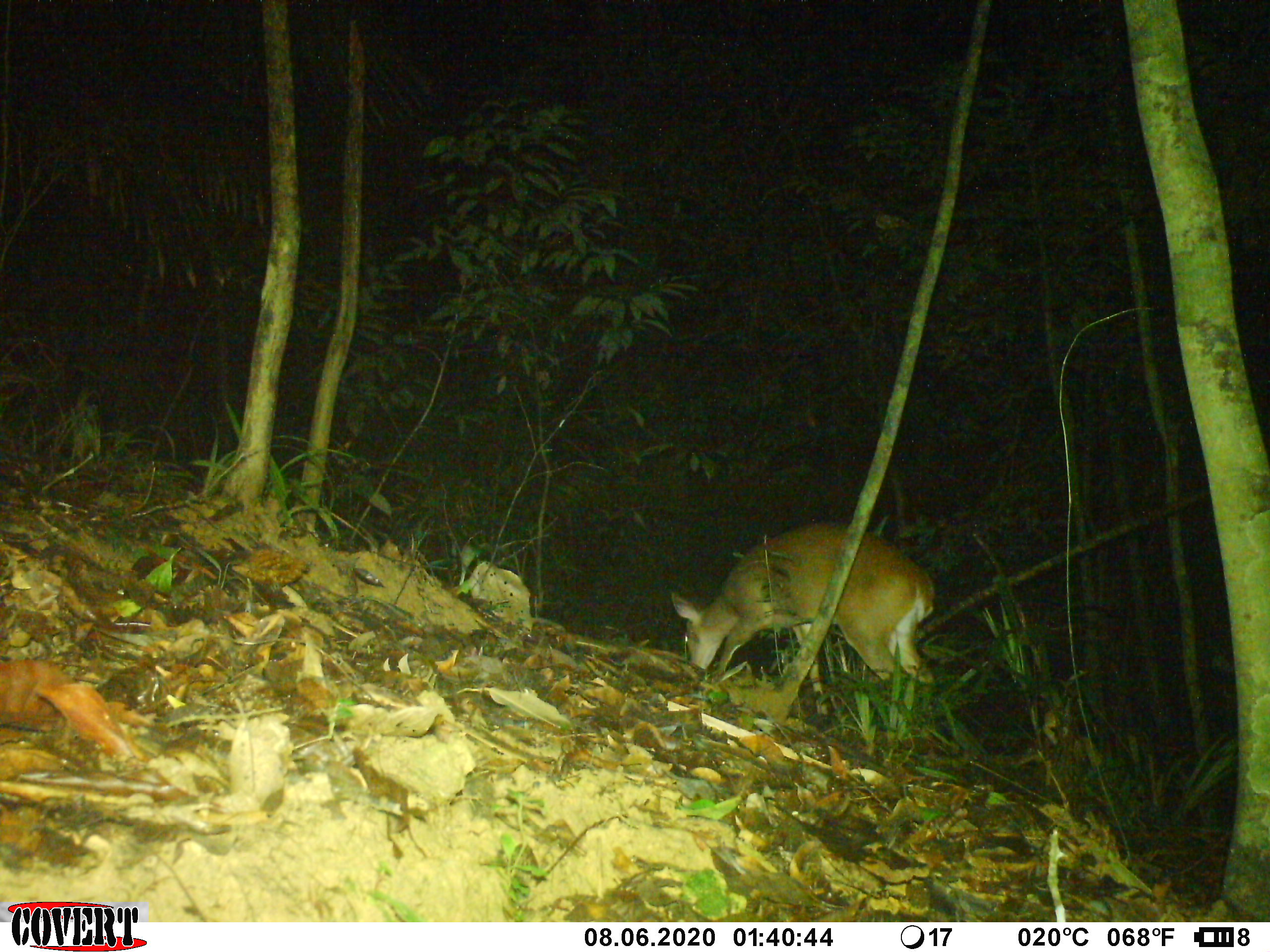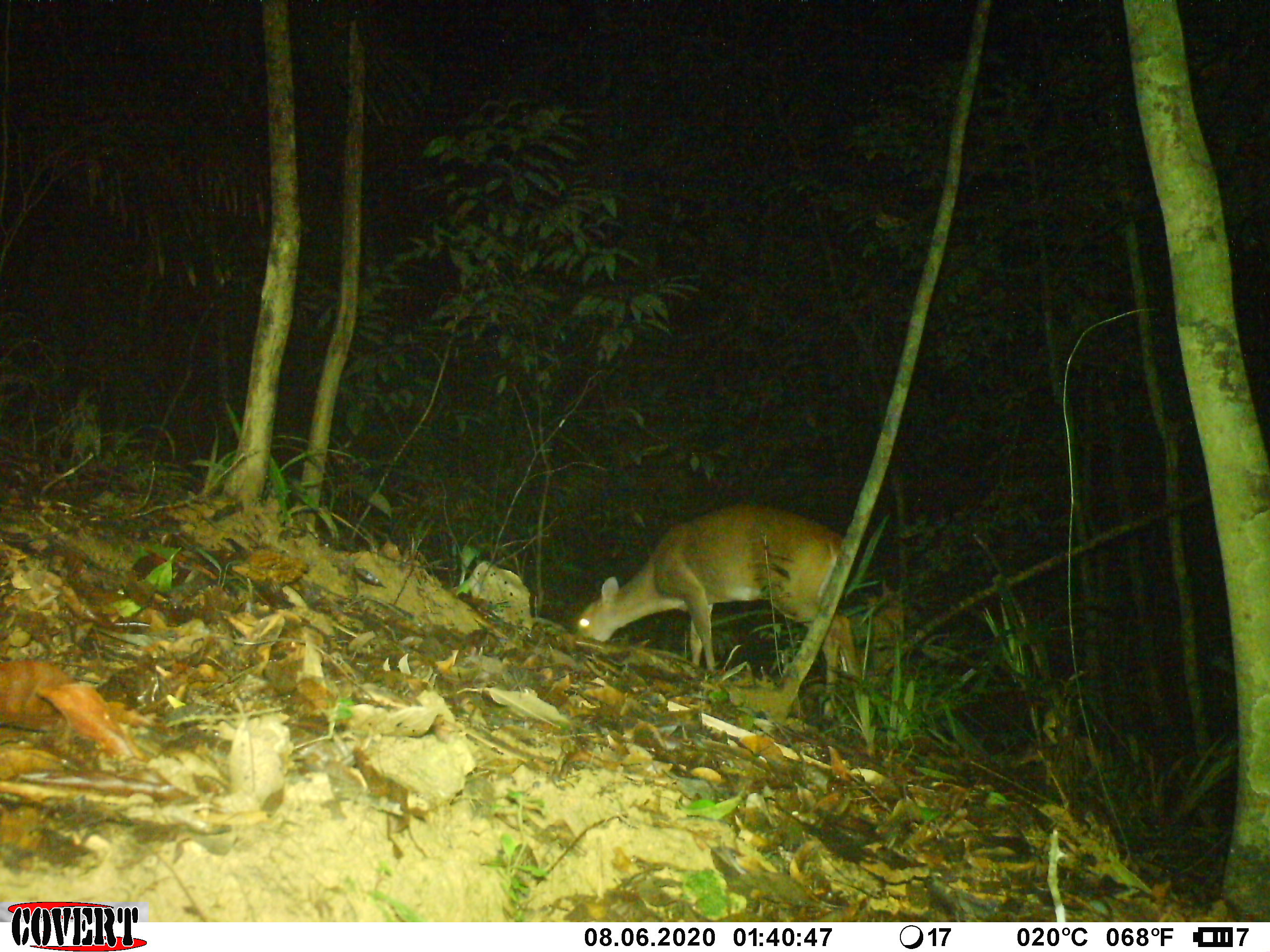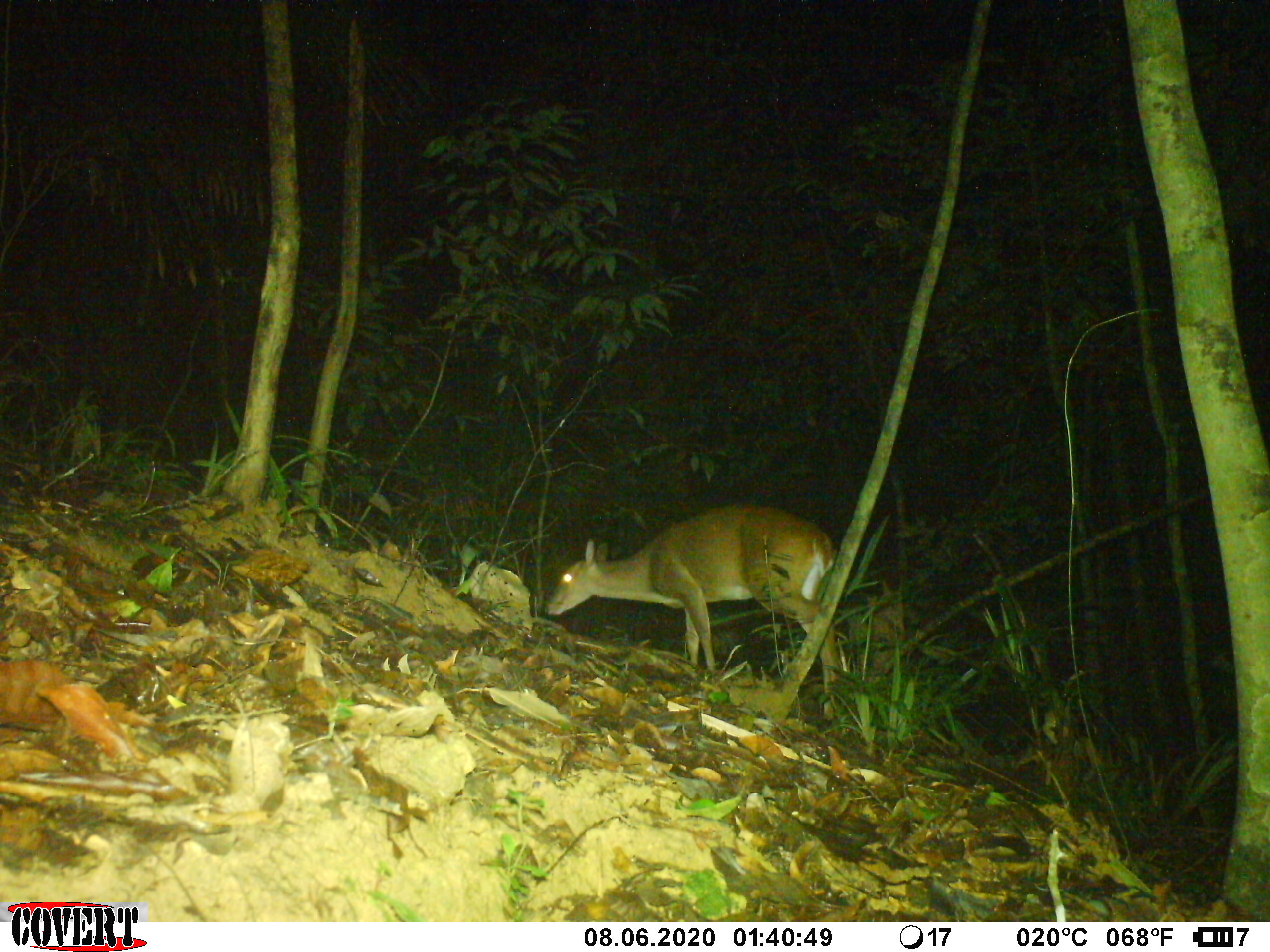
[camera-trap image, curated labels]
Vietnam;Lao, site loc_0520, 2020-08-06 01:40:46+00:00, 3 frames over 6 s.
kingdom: Animalia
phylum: Chordata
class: Mammalia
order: Artiodactyla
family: Cervidae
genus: Muntiacus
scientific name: Muntiacus vuquangensis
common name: large-antlered muntjac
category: large antlered muntjac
Large antlered muntjac (large-antlered muntjac) (Muntiacus vuquangensis). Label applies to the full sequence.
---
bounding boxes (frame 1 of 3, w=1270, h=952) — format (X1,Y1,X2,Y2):
large antlered muntjac: (671,520,935,681)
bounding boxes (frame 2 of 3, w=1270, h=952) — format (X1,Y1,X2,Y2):
large antlered muntjac: (575,503,862,717)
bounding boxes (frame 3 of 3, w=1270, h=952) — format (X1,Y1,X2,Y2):
large antlered muntjac: (542,504,845,722)